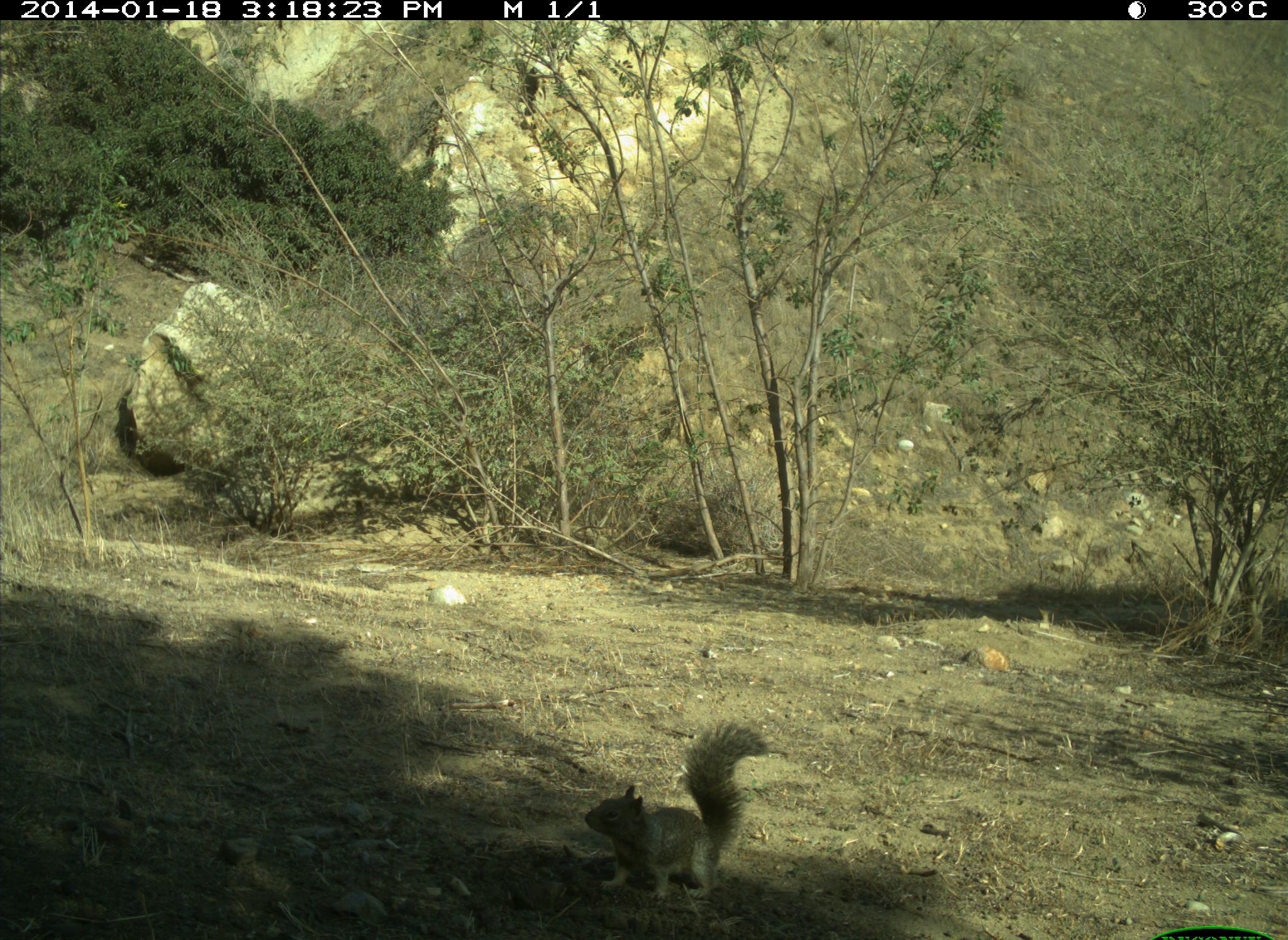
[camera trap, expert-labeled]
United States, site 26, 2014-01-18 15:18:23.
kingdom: Animalia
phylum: Chordata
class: Mammalia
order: Rodentia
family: Sciuridae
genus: Sciurus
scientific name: Sciurus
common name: squirrel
Squirrel (Sciurus).